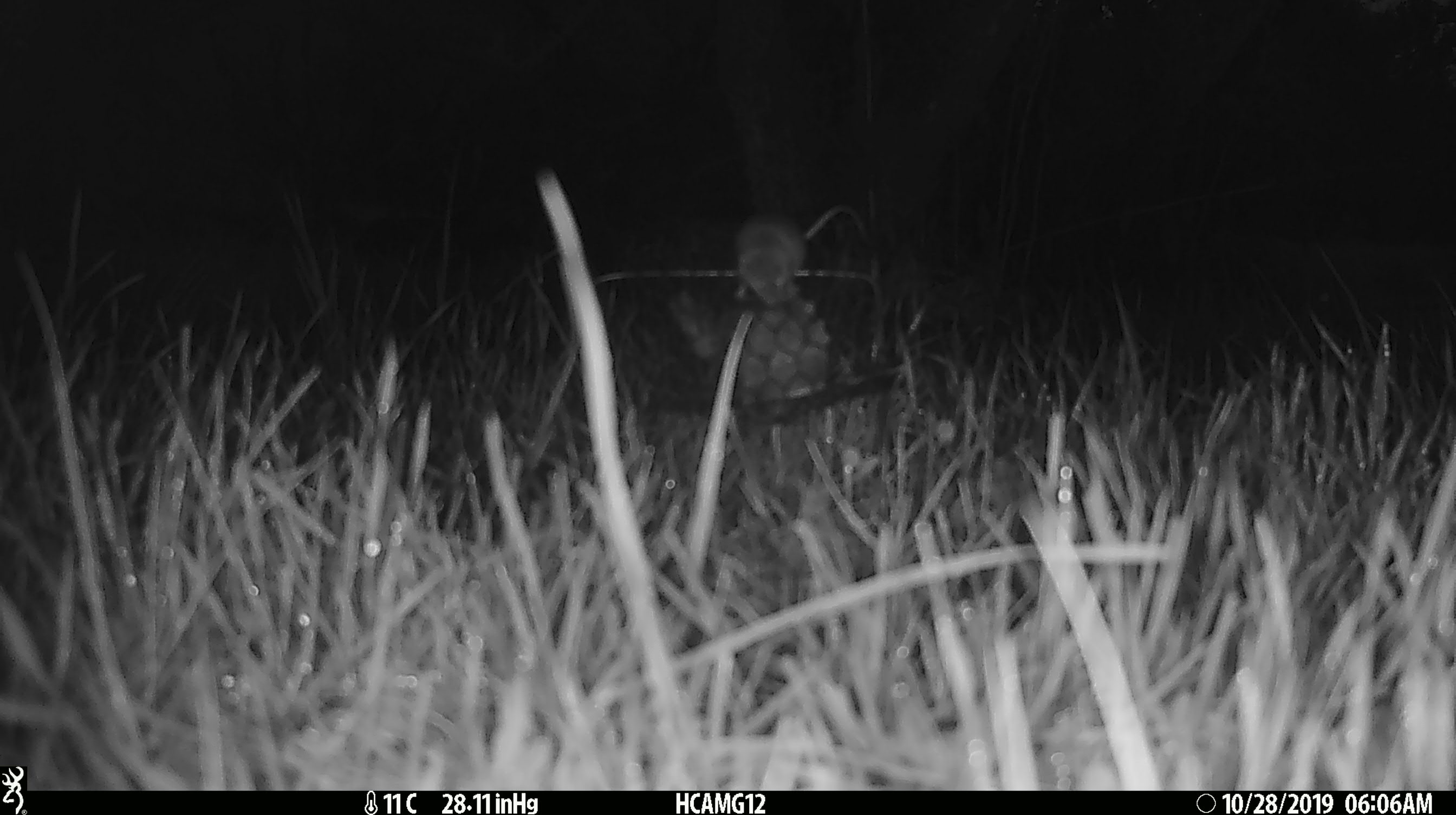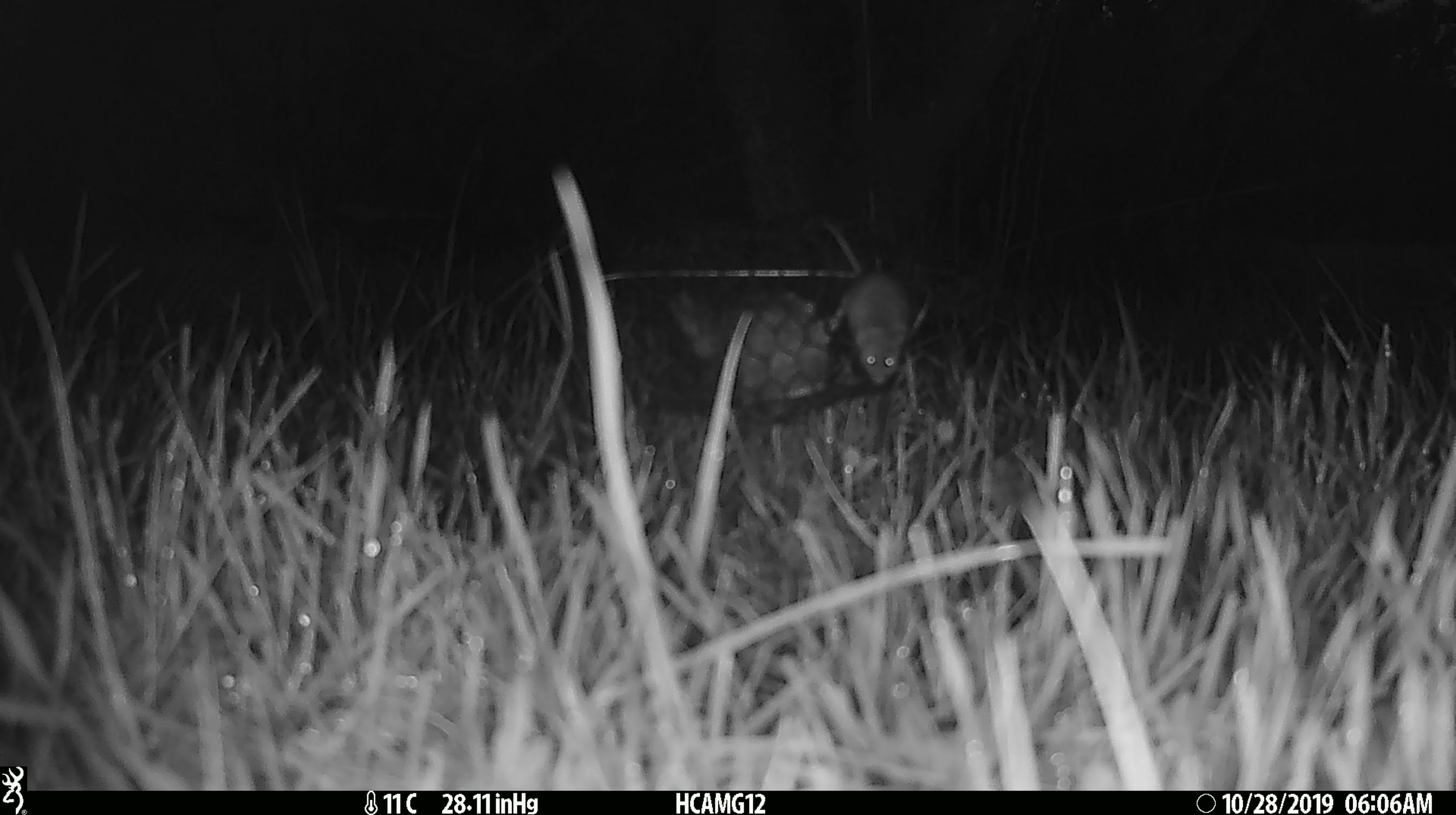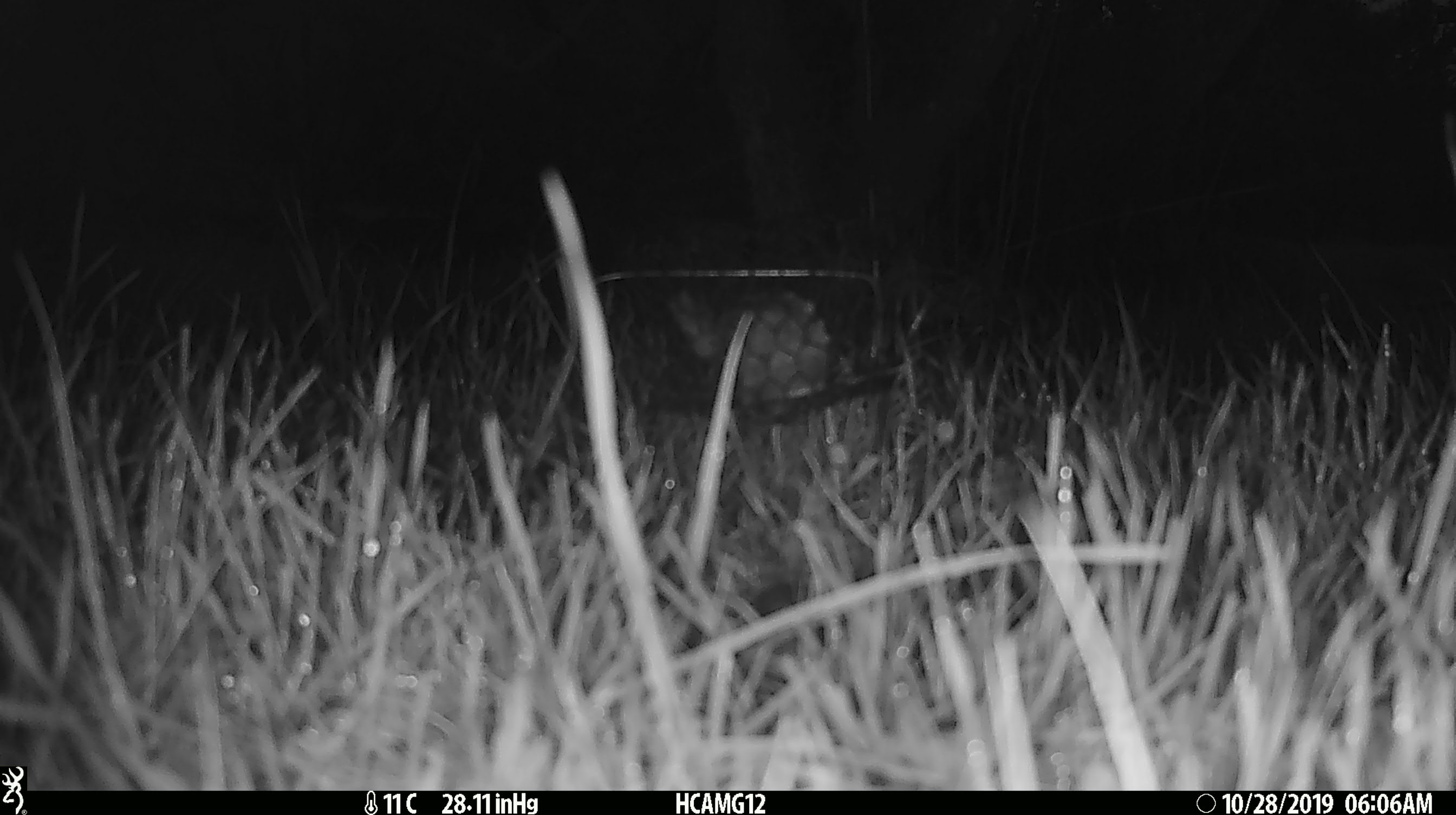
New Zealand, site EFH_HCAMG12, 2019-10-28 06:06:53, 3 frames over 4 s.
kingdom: Animalia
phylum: Chordata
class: Mammalia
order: Rodentia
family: Muridae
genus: Mus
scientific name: Mus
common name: mouse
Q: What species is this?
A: Mouse (Mus).